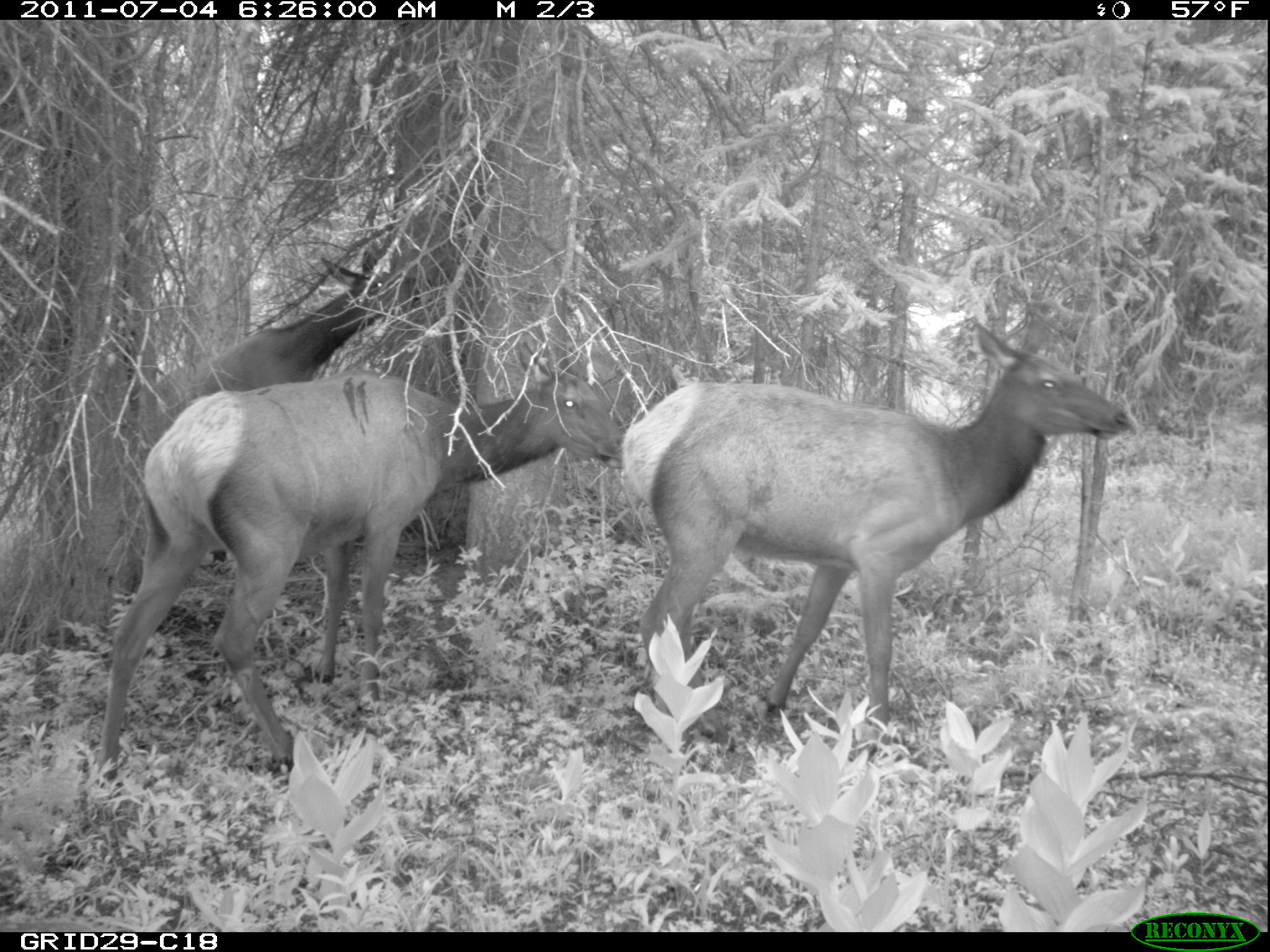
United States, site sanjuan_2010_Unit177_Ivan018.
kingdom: Animalia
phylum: Chordata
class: Mammalia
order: Artiodactyla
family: Cervidae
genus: Cervus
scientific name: Cervus elaphus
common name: red deer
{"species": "Cervus elaphus (red deer)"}